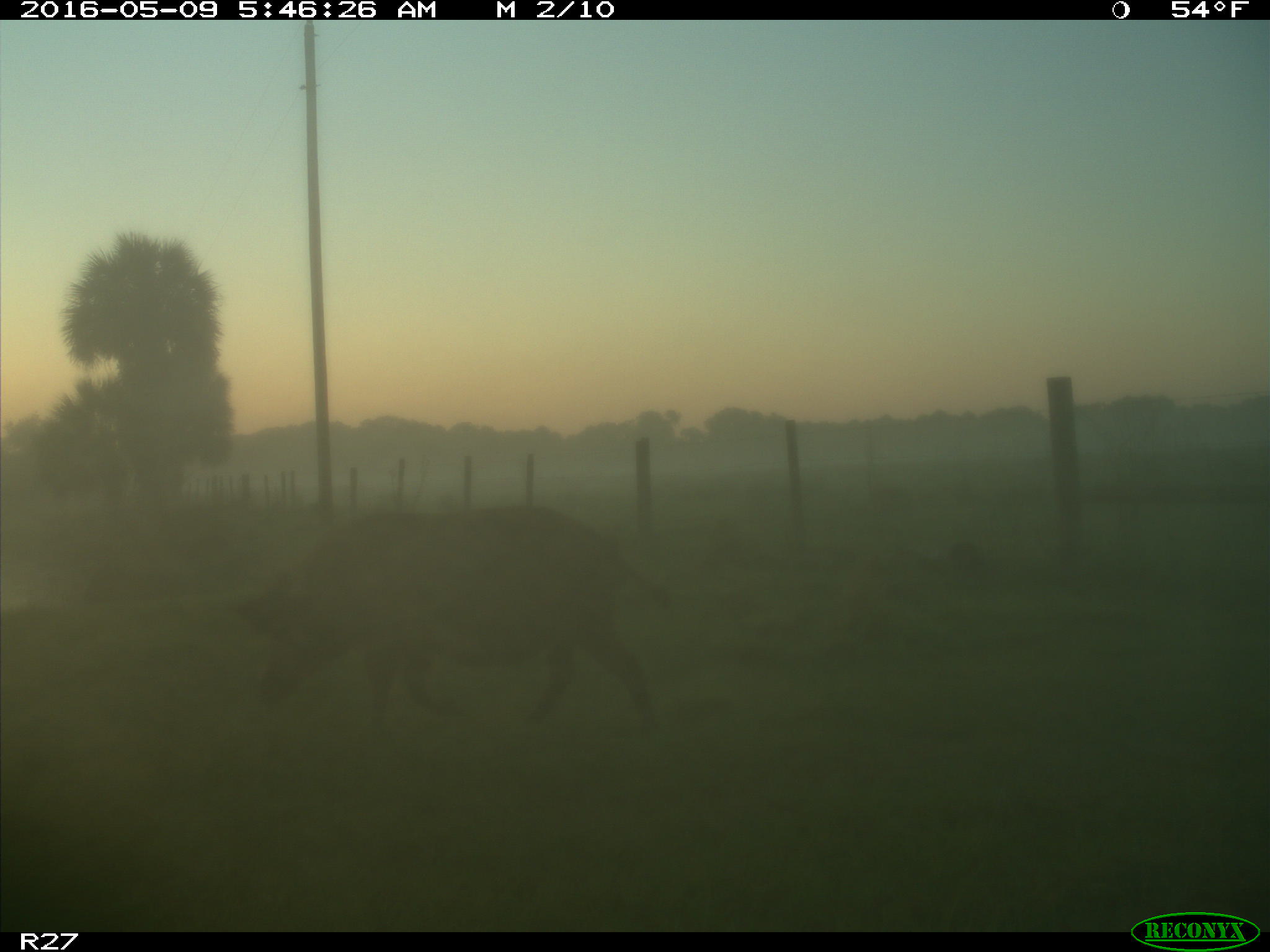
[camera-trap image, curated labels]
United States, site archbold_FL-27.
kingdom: Animalia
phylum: Chordata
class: Mammalia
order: Artiodactyla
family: Suidae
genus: Sus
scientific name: Sus scrofa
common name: wild boar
Sus scrofa (wild boar).